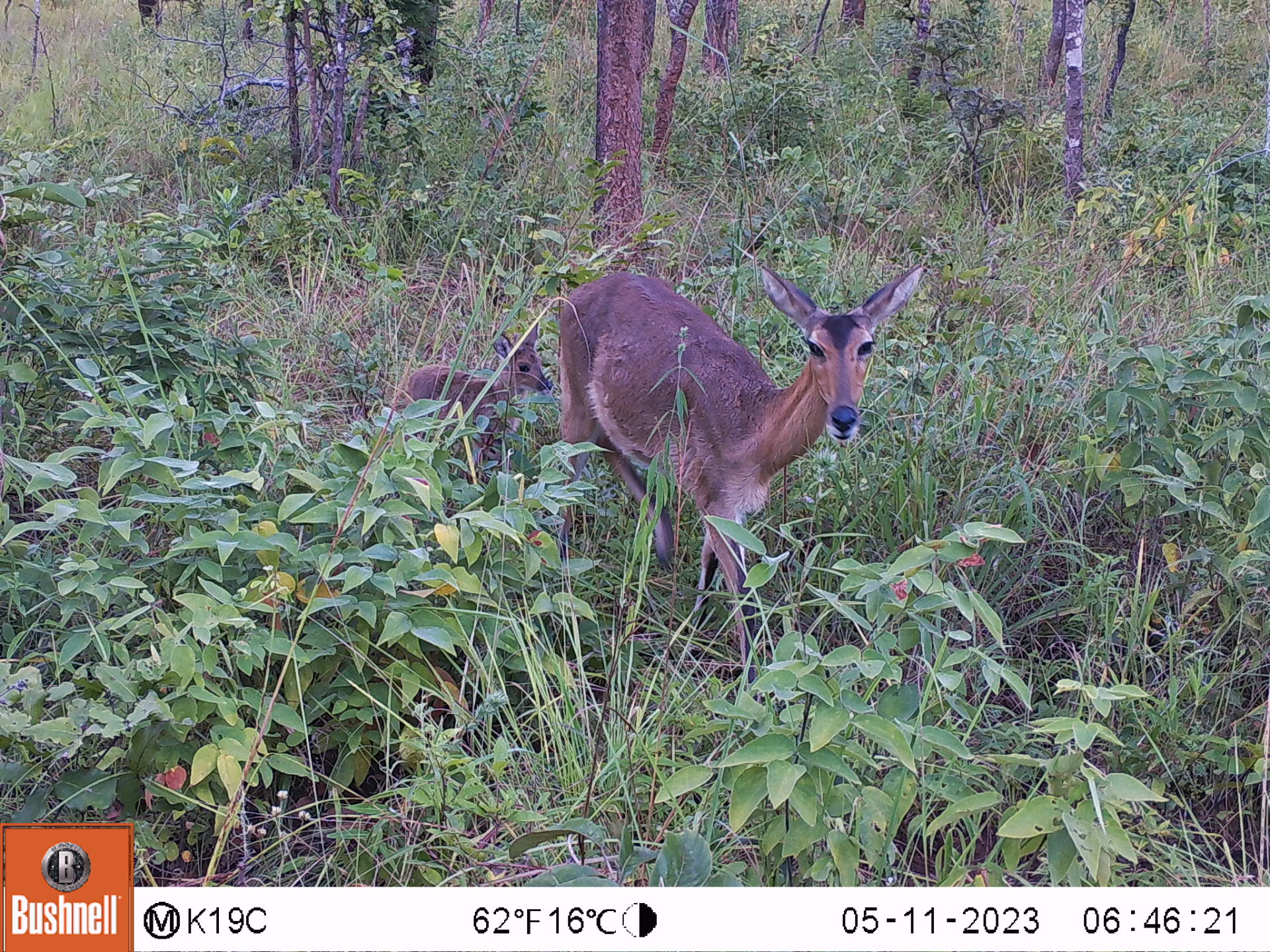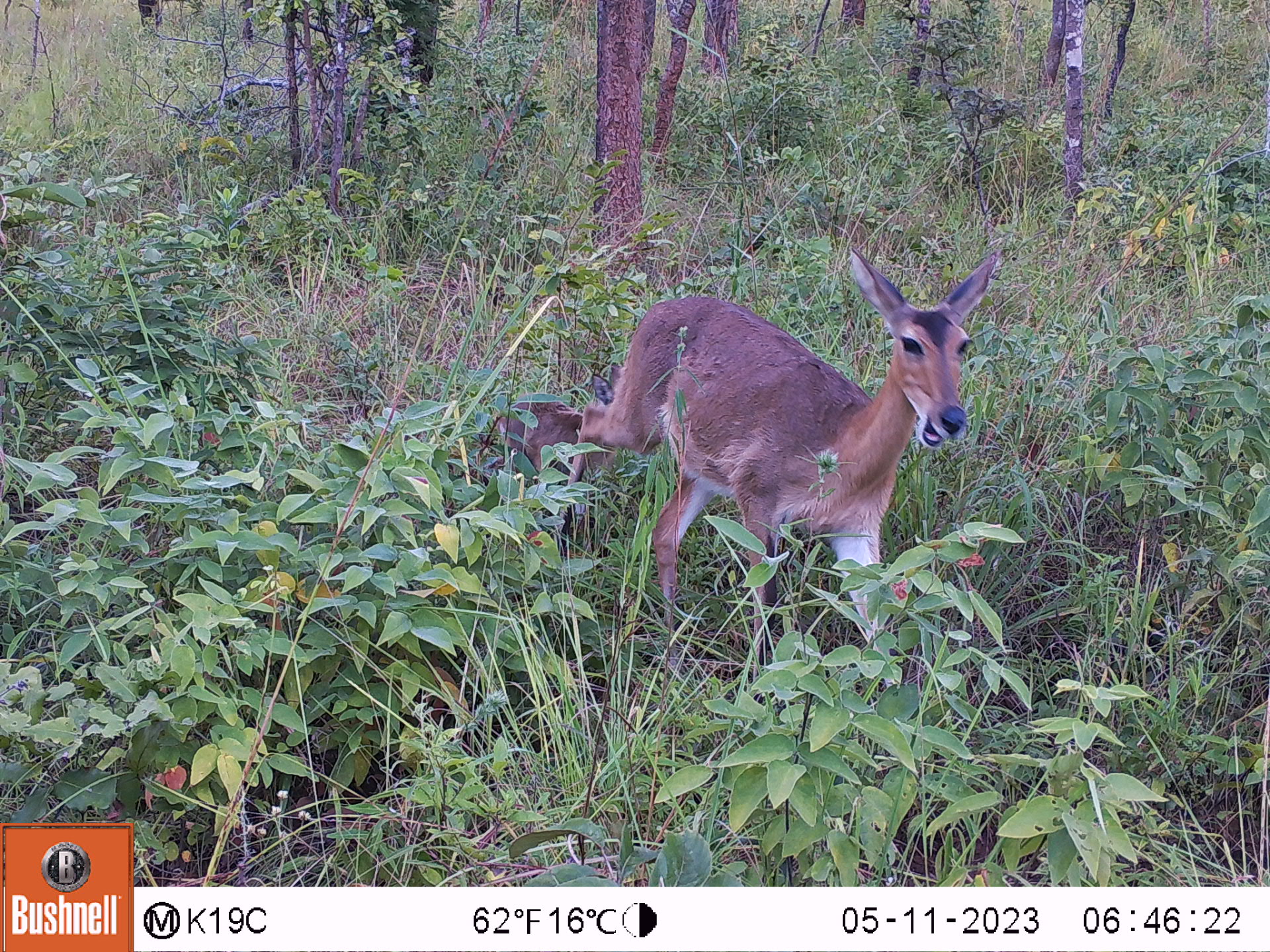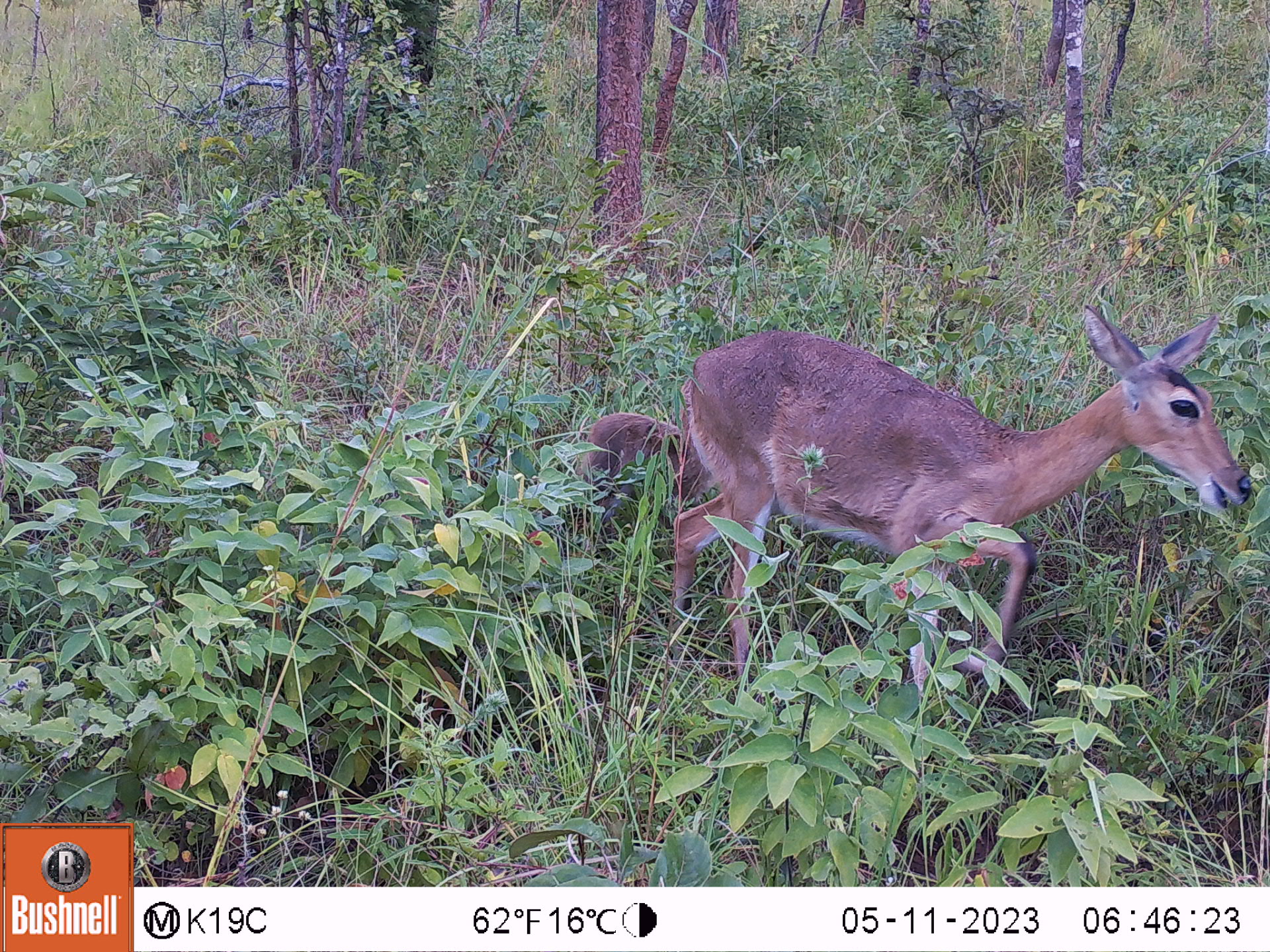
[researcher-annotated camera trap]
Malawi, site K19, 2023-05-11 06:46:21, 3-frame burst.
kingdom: Animalia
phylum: Chordata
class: Mammalia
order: Artiodactyla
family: Bovidae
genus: Redunca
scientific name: Redunca arundinum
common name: southern reedbuck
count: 2